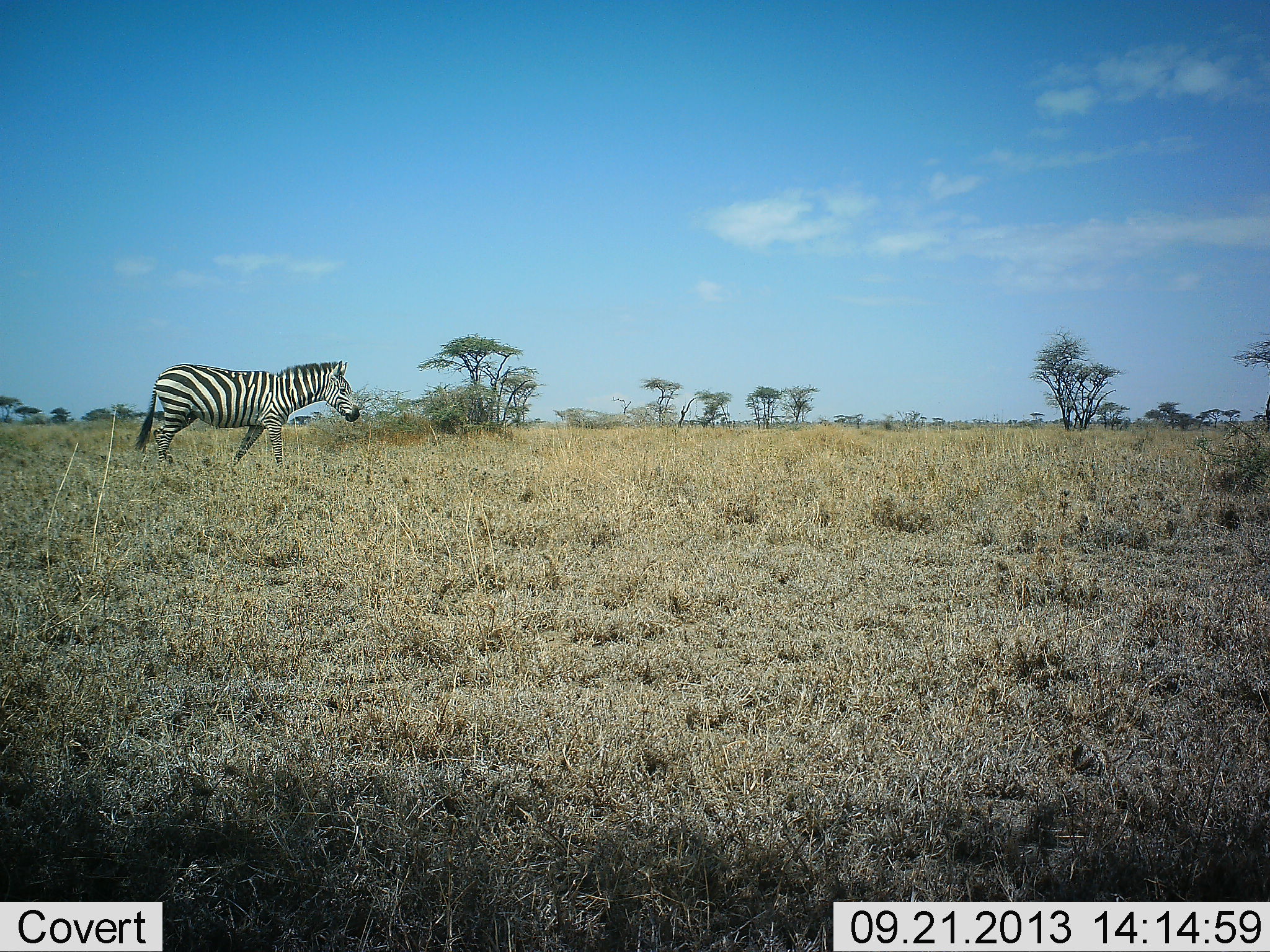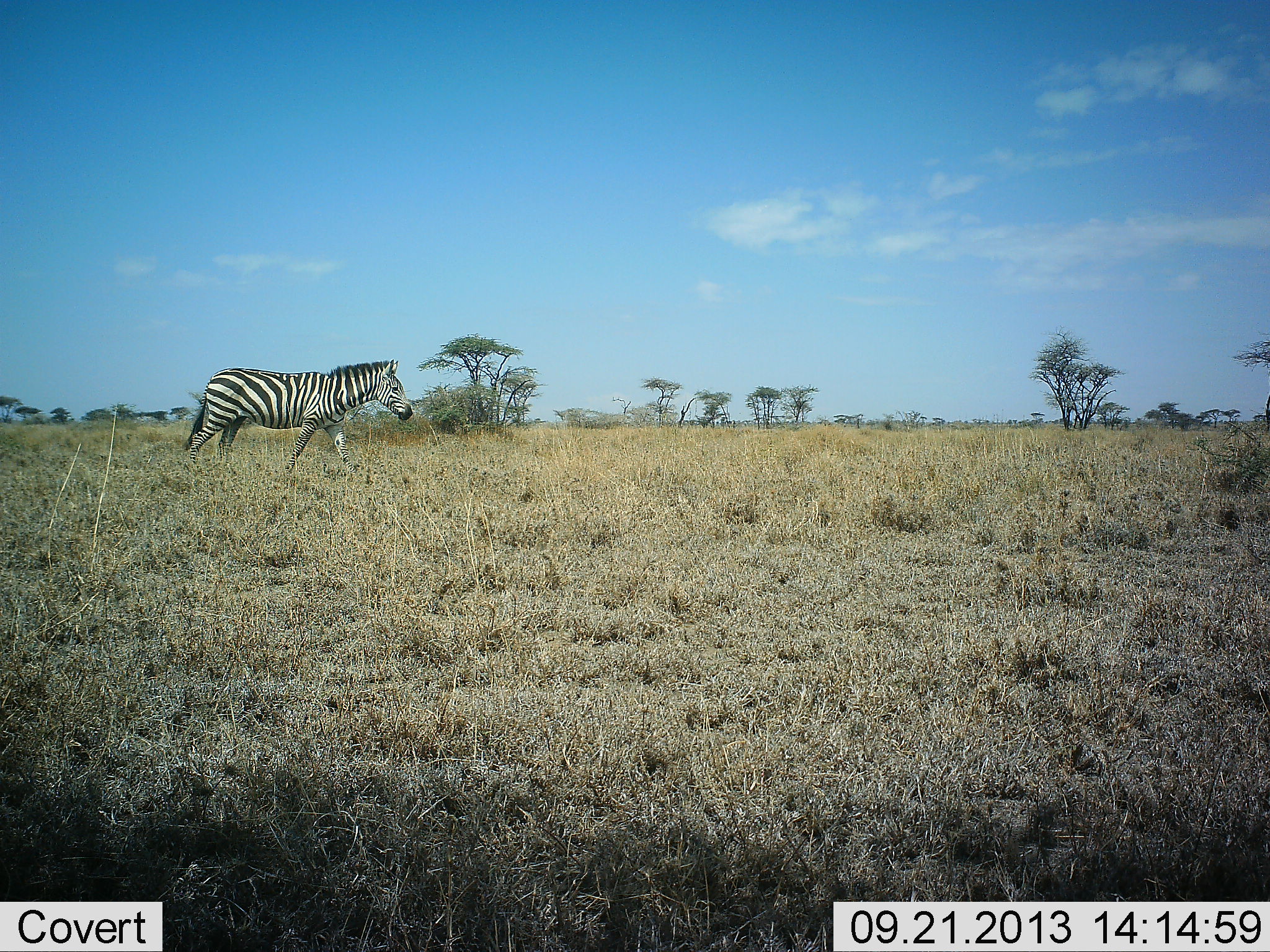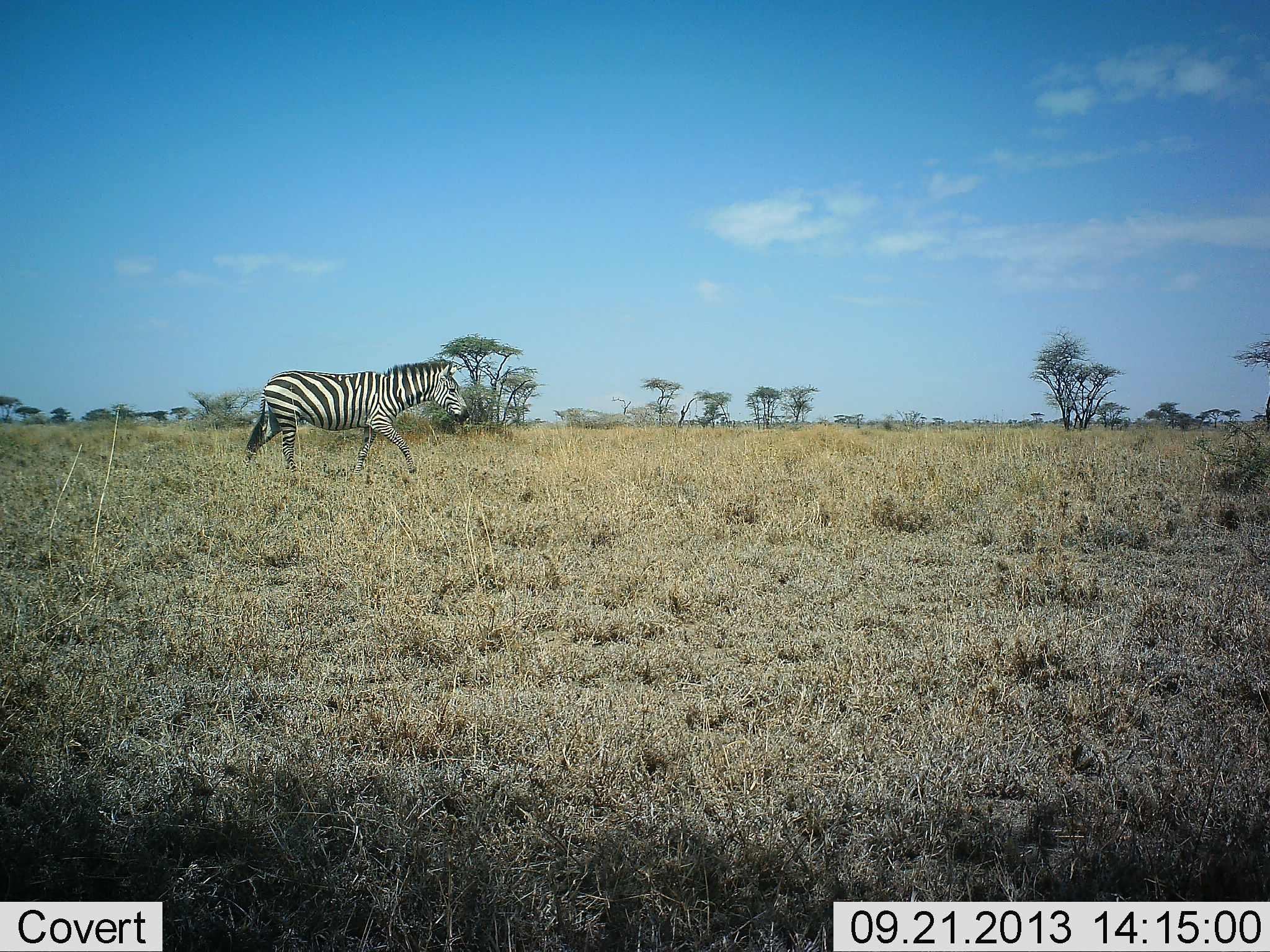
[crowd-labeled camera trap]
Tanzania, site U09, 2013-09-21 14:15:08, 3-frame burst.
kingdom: Animalia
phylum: Chordata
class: Mammalia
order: Perissodactyla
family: Equidae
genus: Equus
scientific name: Equus quagga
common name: plains zebra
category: zebra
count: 1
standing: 7%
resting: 0%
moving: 95%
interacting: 3%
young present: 3%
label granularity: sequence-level